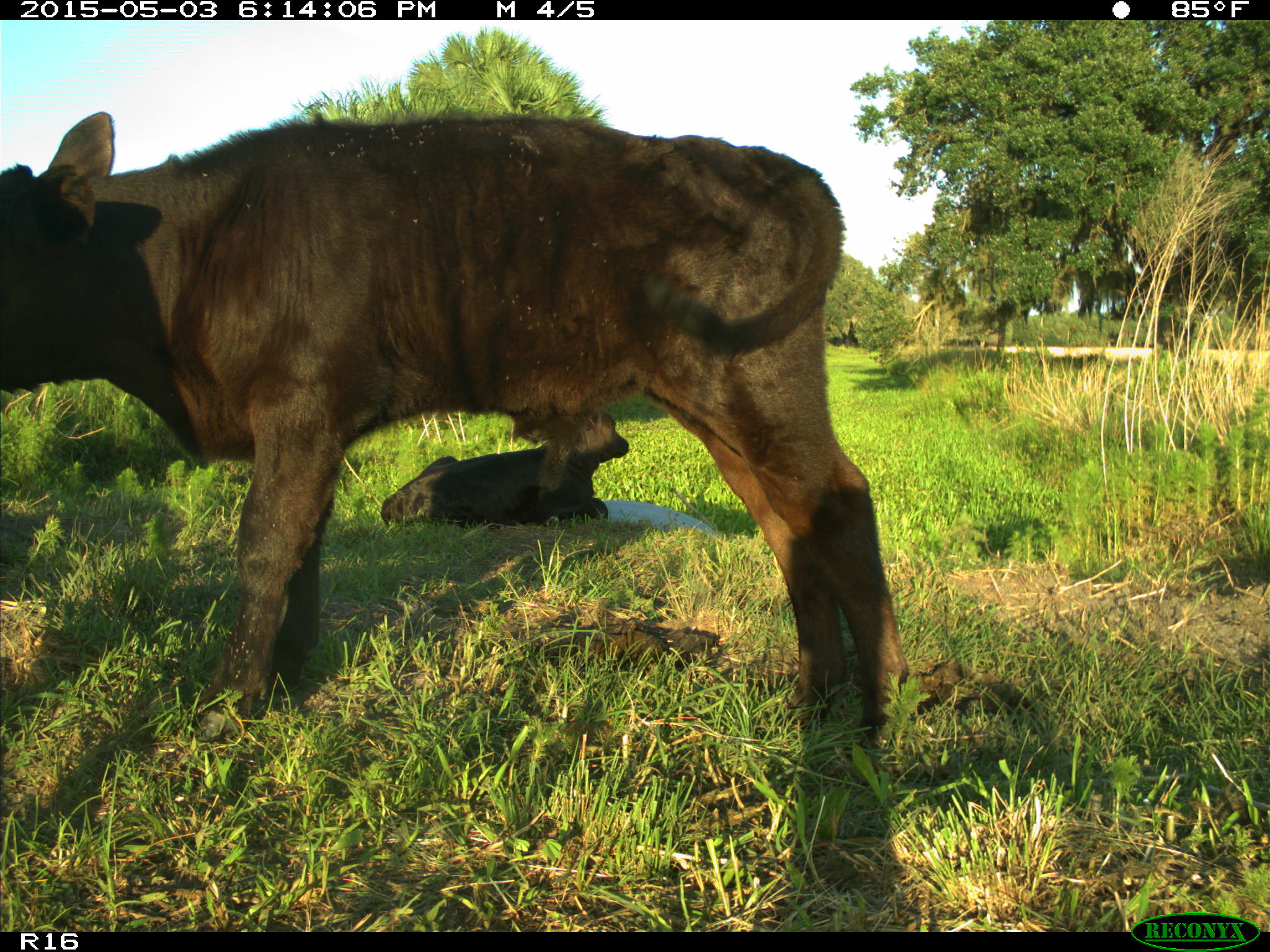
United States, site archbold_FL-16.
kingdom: Animalia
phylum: Chordata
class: Mammalia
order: Artiodactyla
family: Bovidae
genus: Bos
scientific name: Bos taurus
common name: domestic cow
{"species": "Bos taurus (domestic cow)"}